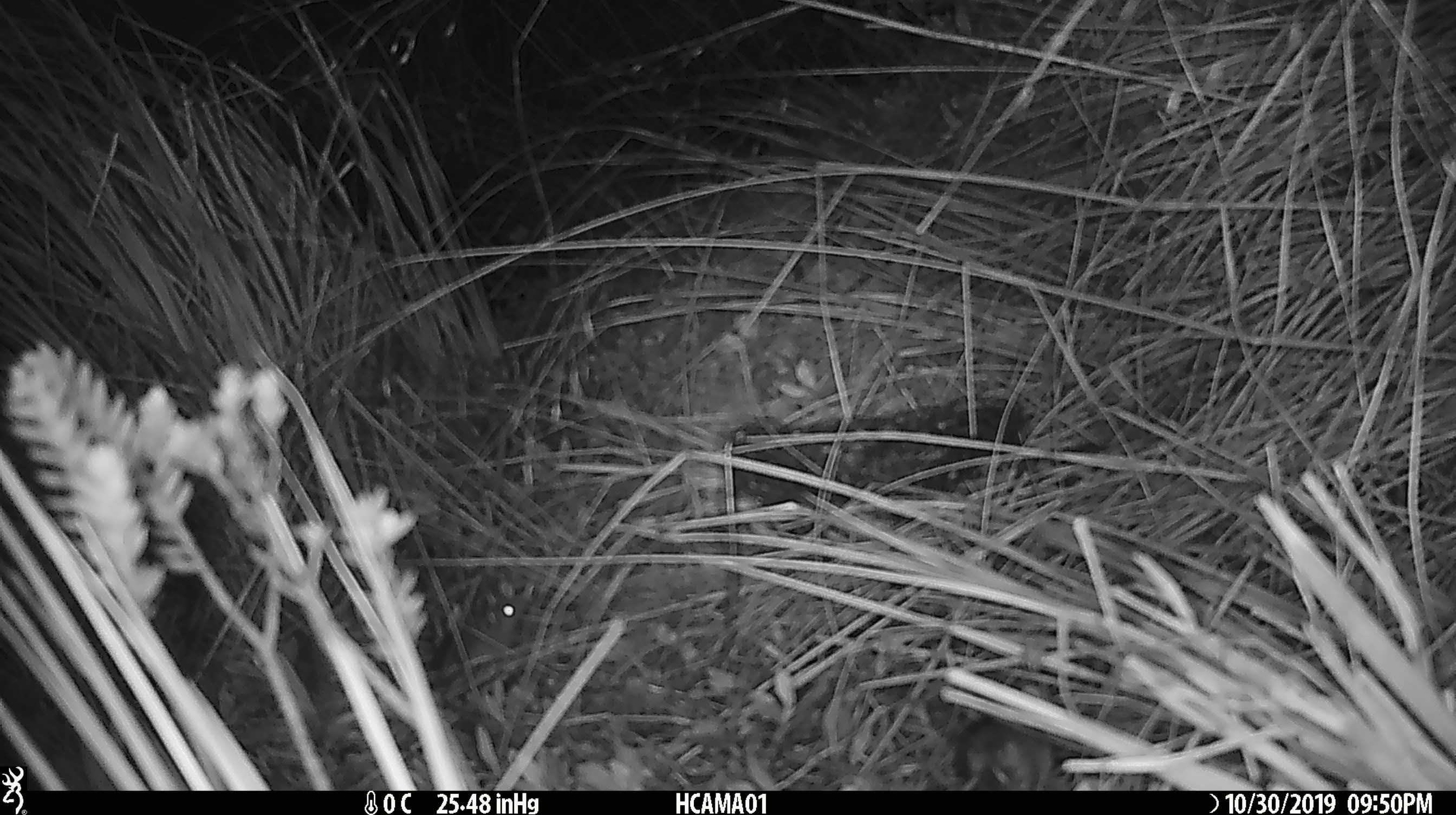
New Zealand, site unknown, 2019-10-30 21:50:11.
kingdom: Animalia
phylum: Chordata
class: Mammalia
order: Rodentia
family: Muridae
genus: Mus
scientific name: Mus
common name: mouse